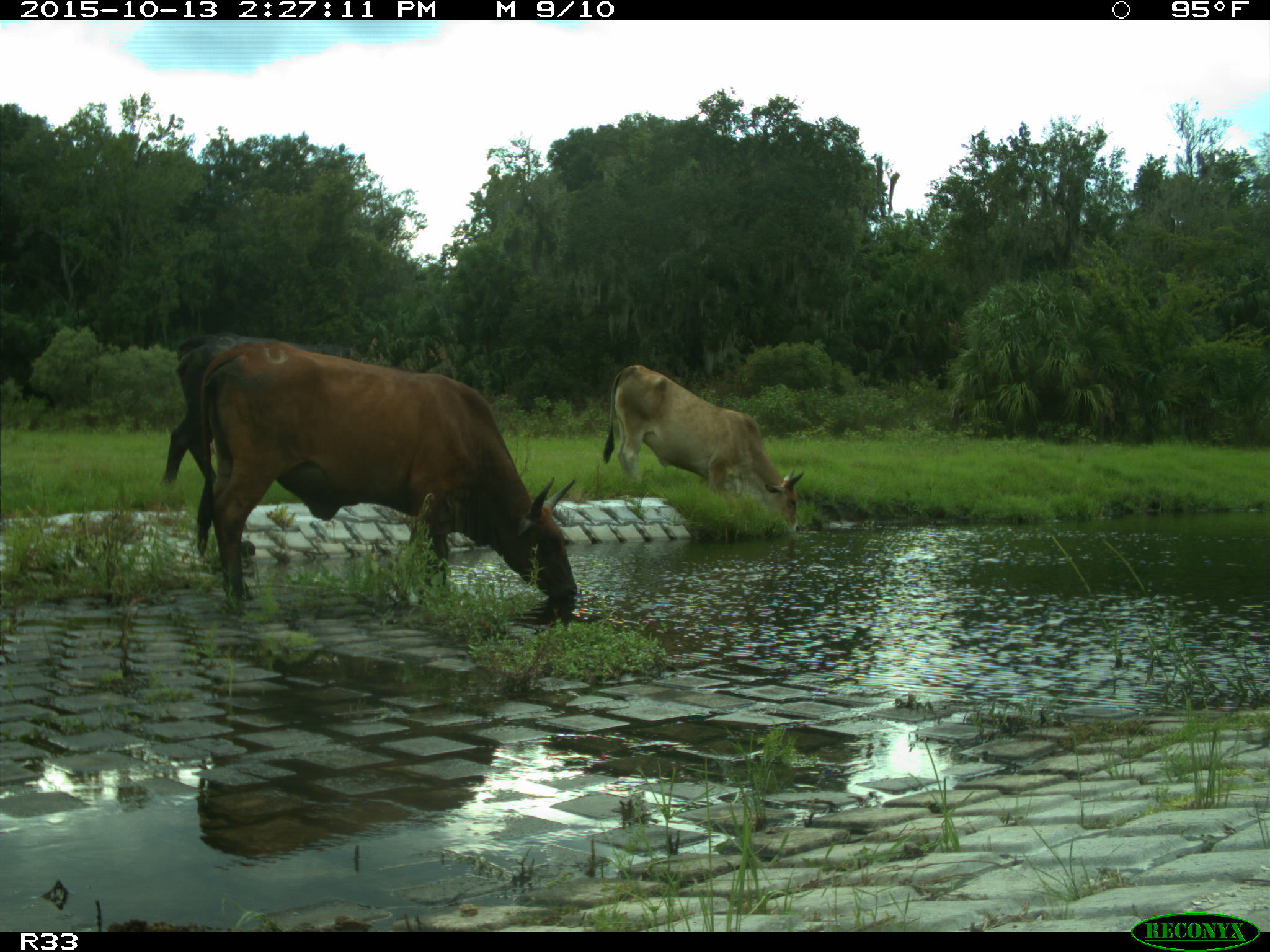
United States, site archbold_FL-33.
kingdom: Animalia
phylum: Chordata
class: Mammalia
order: Artiodactyla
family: Bovidae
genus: Bos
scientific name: Bos taurus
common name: domestic cow